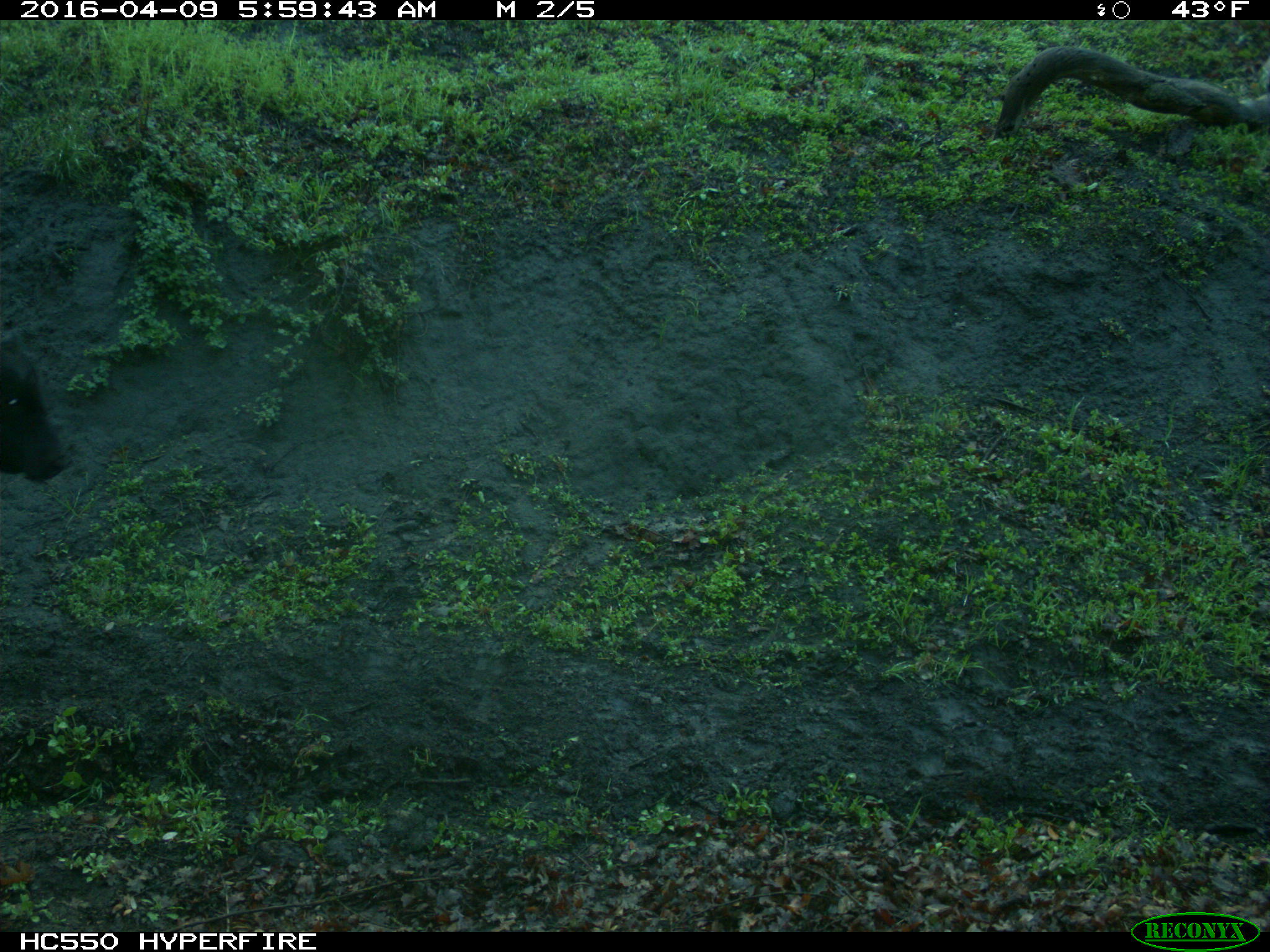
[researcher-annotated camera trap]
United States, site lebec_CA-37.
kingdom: Animalia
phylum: Chordata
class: Mammalia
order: Artiodactyla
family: Bovidae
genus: Bos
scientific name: Bos taurus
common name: domestic cow